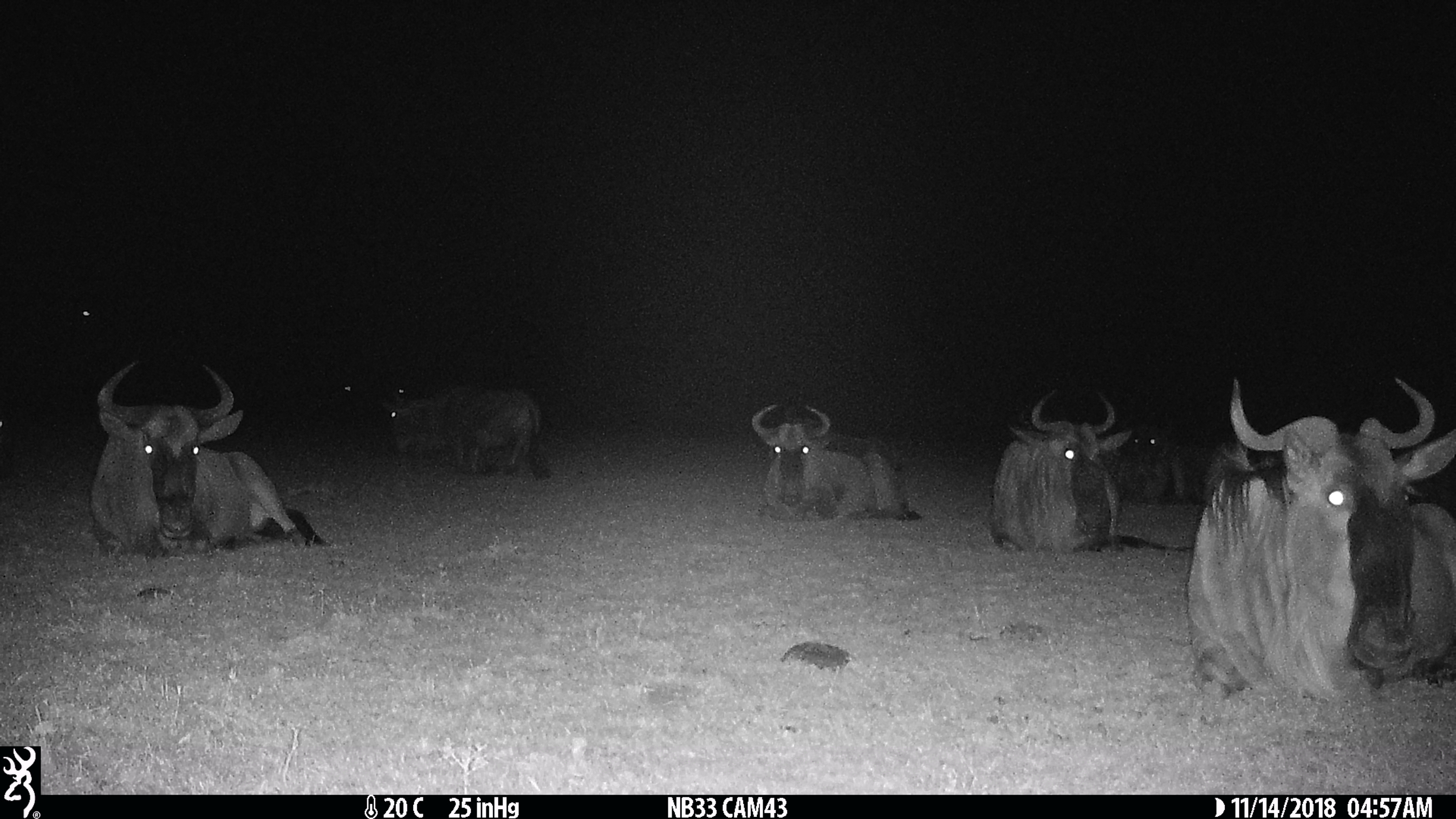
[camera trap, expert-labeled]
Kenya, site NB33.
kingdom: Animalia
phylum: Chordata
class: Mammalia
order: Artiodactyla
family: Bovidae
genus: Connochaetes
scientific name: Connochaetes taurinus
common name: blue wildebeest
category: wildebeest